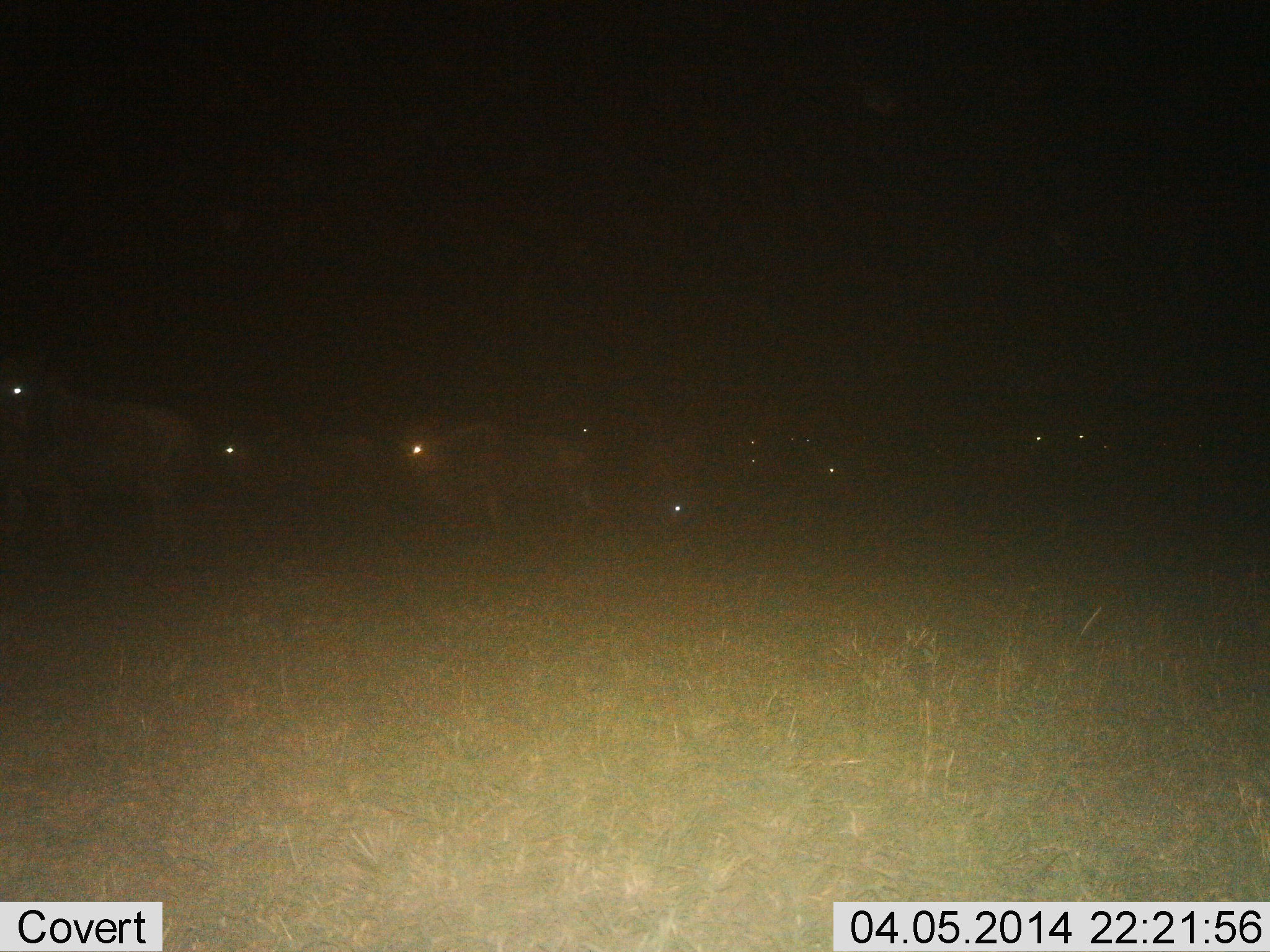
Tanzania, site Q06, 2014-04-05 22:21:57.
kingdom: Animalia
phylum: Chordata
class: Mammalia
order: Artiodactyla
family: Bovidae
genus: Connochaetes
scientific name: Connochaetes taurinus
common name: blue wildebeest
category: wildebeest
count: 8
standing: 60%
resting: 10%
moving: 40%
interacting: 0%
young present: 0%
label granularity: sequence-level